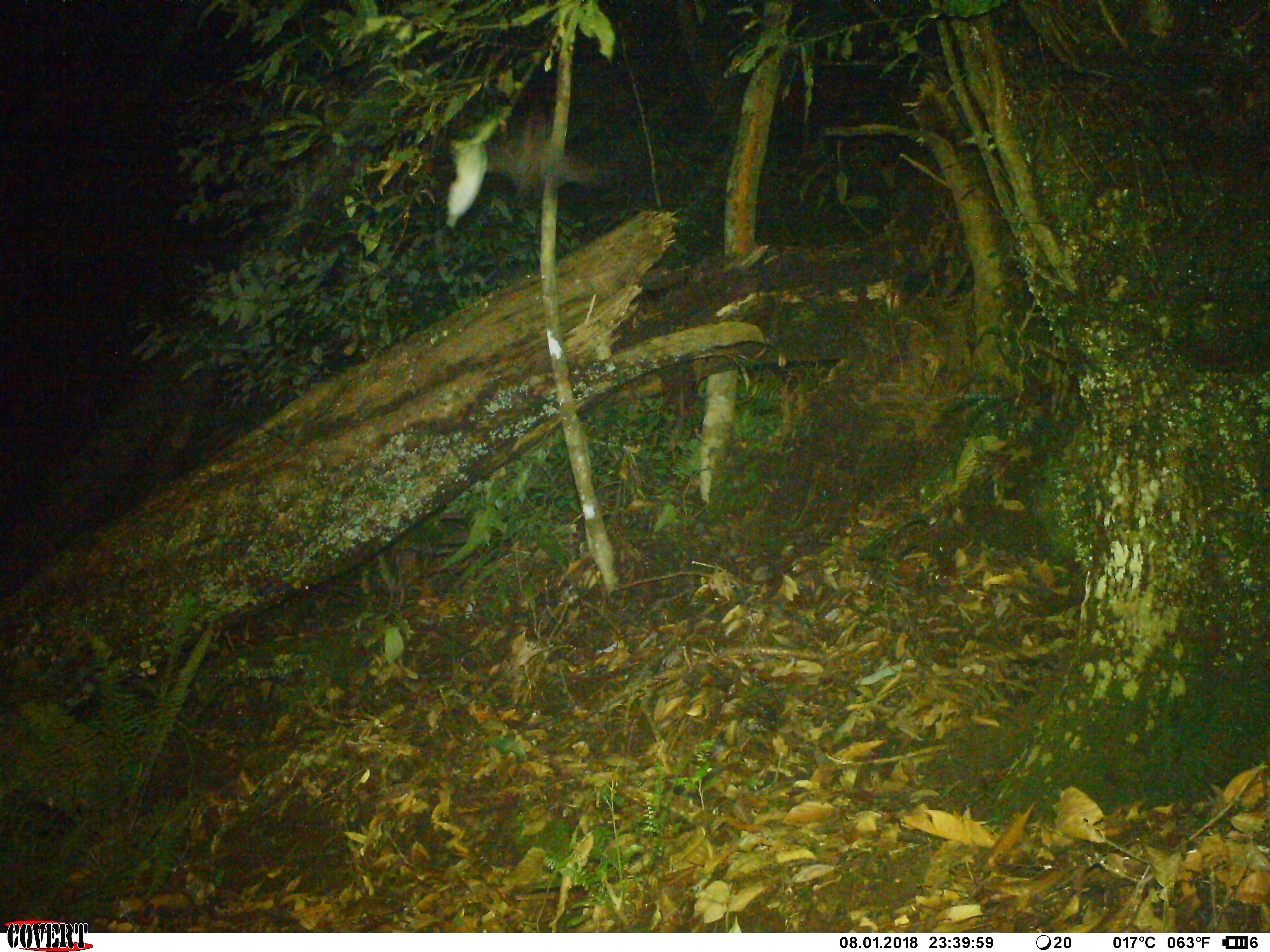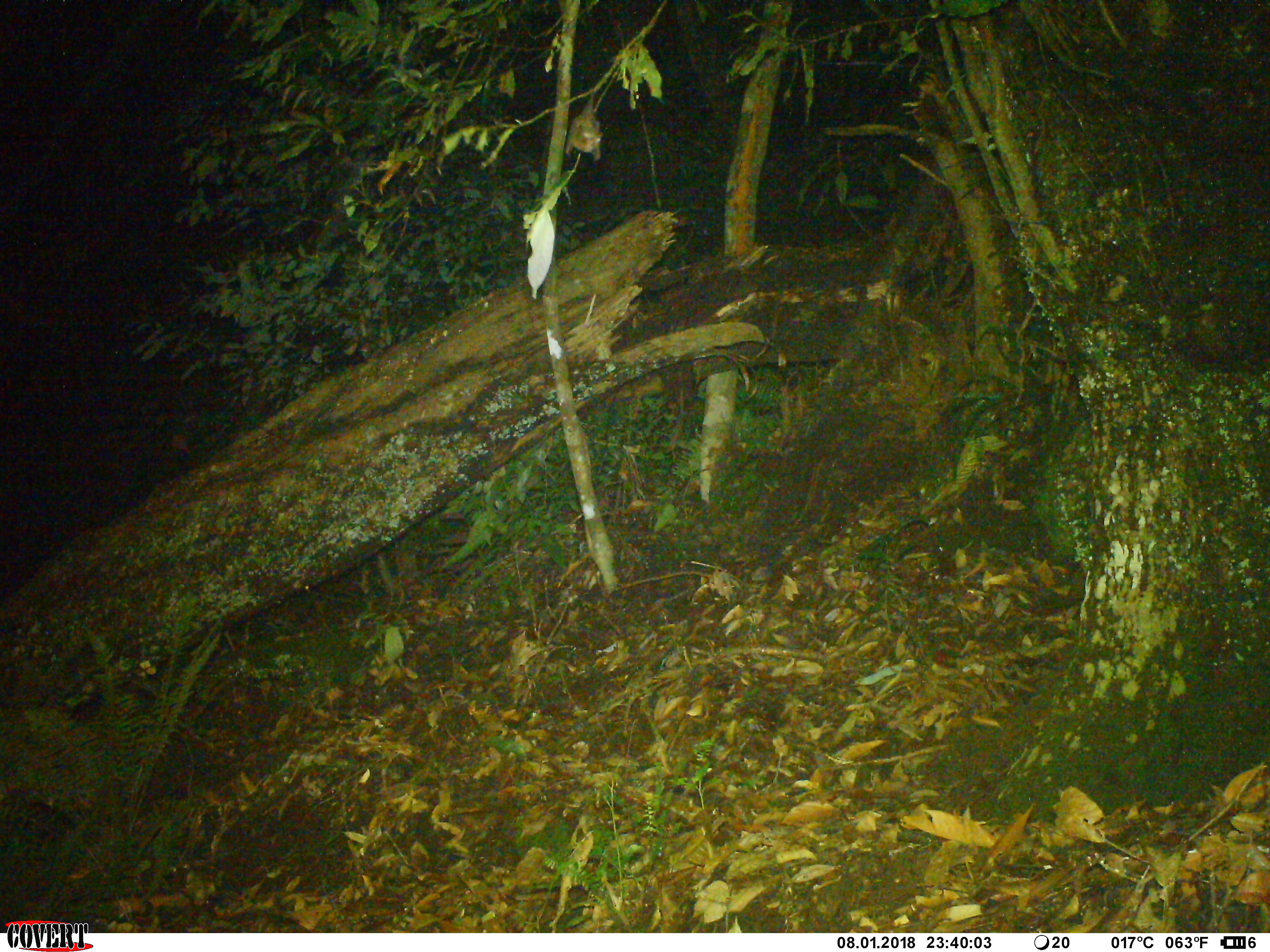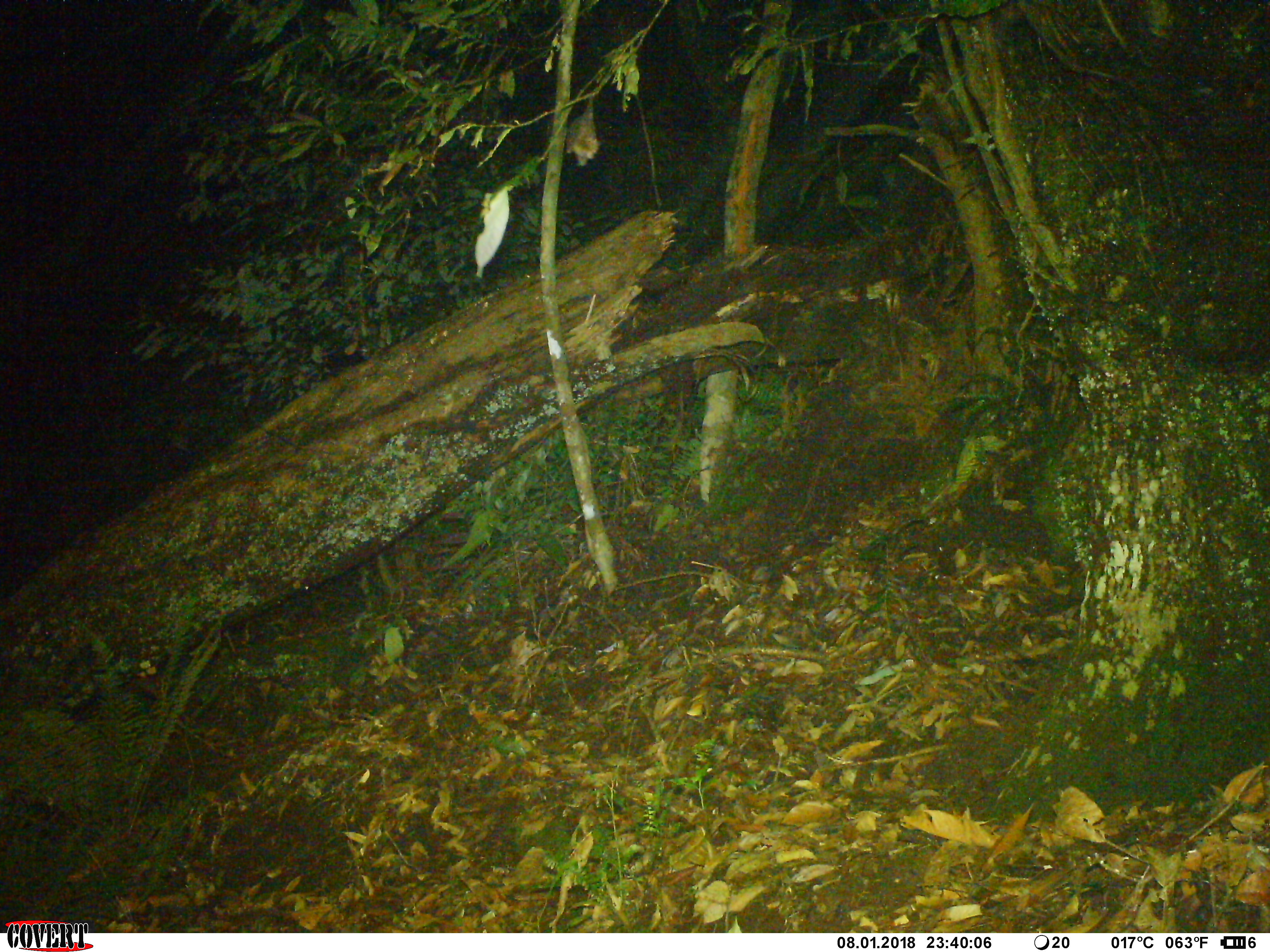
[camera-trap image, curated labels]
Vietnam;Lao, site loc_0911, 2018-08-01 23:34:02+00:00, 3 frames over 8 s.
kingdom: Animalia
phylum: Chordata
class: Mammalia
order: Chiroptera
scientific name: Chiroptera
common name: bat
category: unidentified bat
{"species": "unidentified bat (bat) (Chiroptera)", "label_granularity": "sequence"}